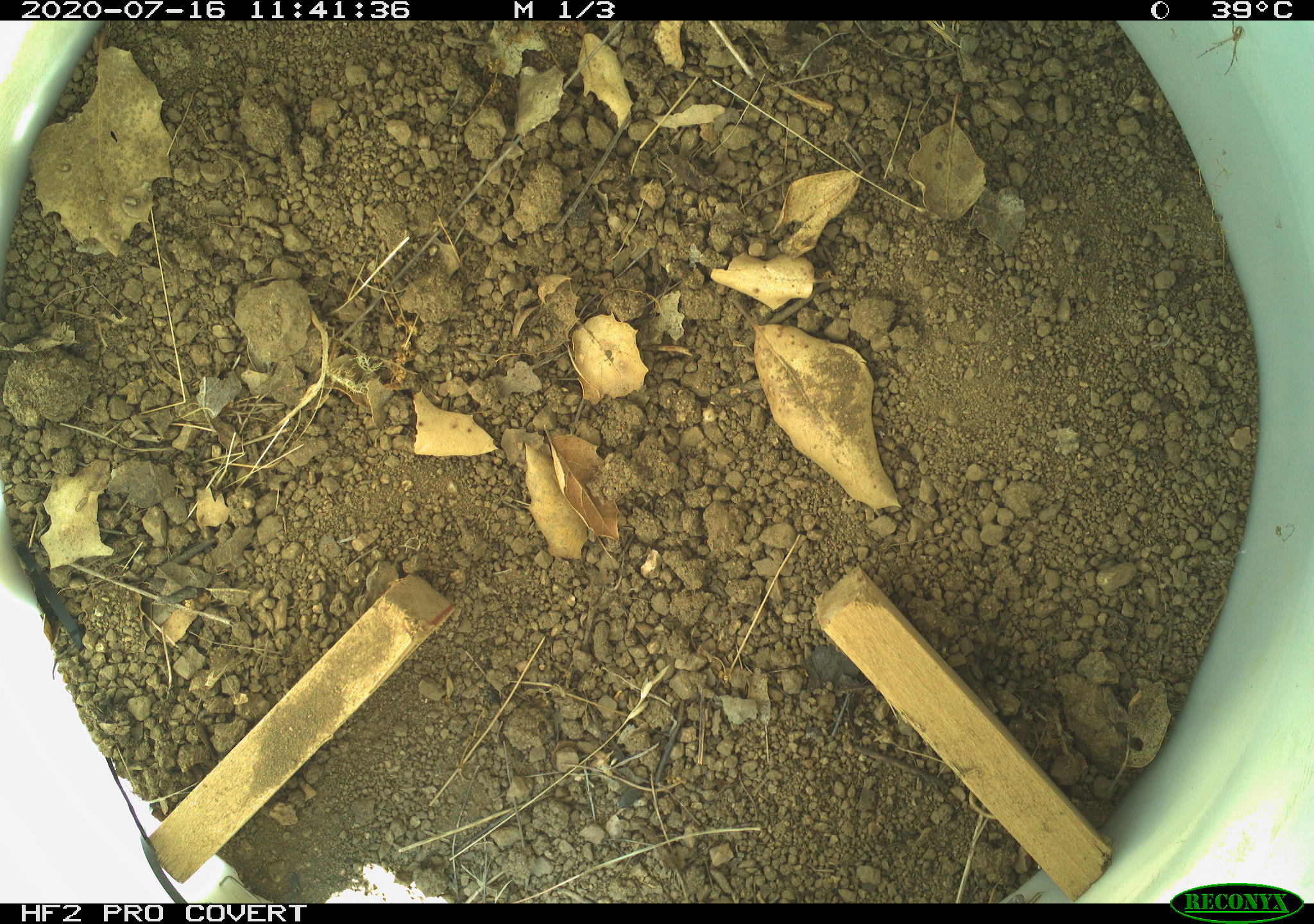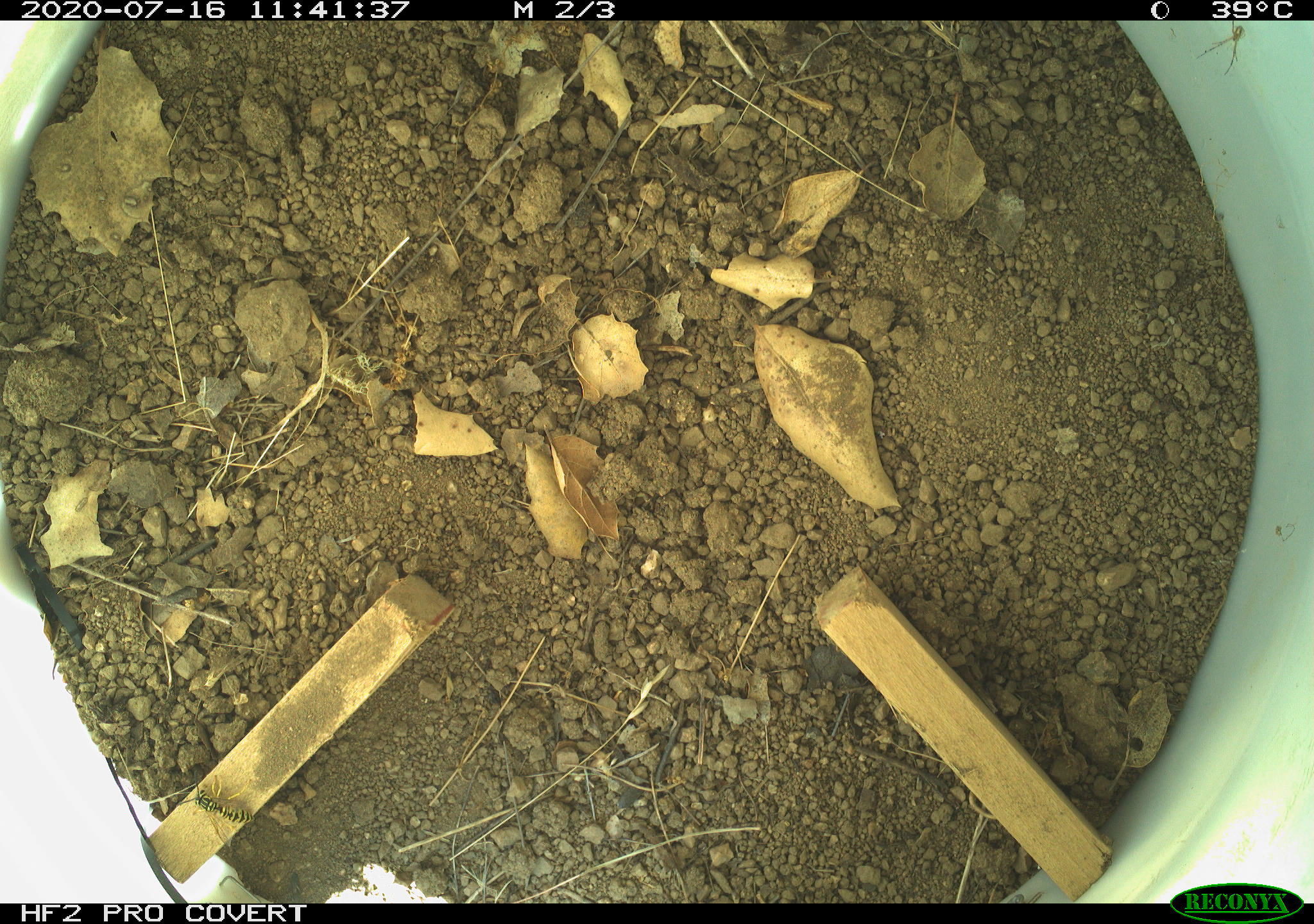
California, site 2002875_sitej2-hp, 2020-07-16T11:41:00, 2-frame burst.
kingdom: Animalia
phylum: Arthropoda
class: Insecta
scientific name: Insecta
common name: insect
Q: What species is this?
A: Insect (Insecta).